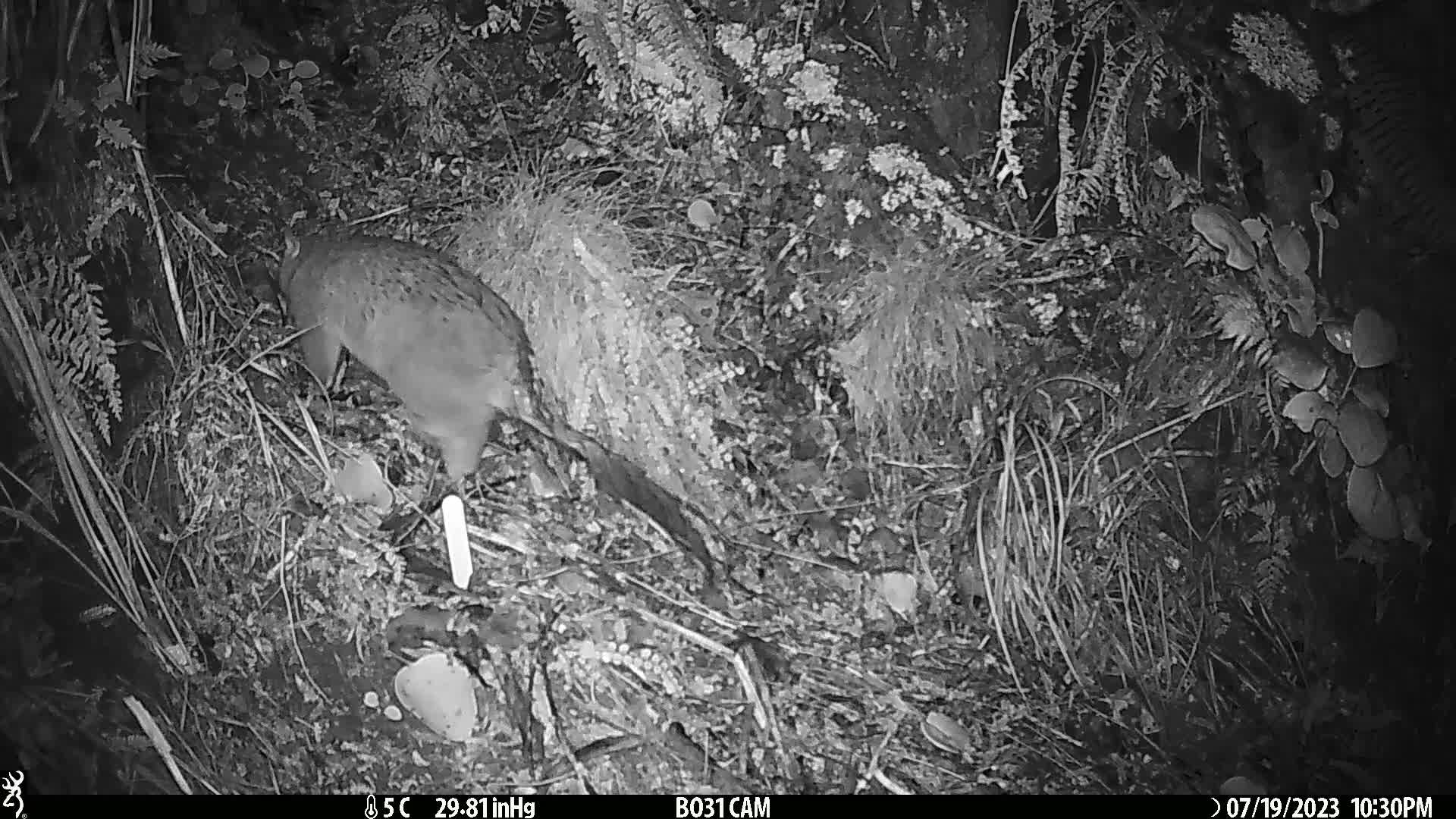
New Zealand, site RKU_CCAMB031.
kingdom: Animalia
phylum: Chordata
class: Mammalia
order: Diprotodontia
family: Phalangeridae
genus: Trichosurus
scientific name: Trichosurus vulpecula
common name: common brushtail possum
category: possum